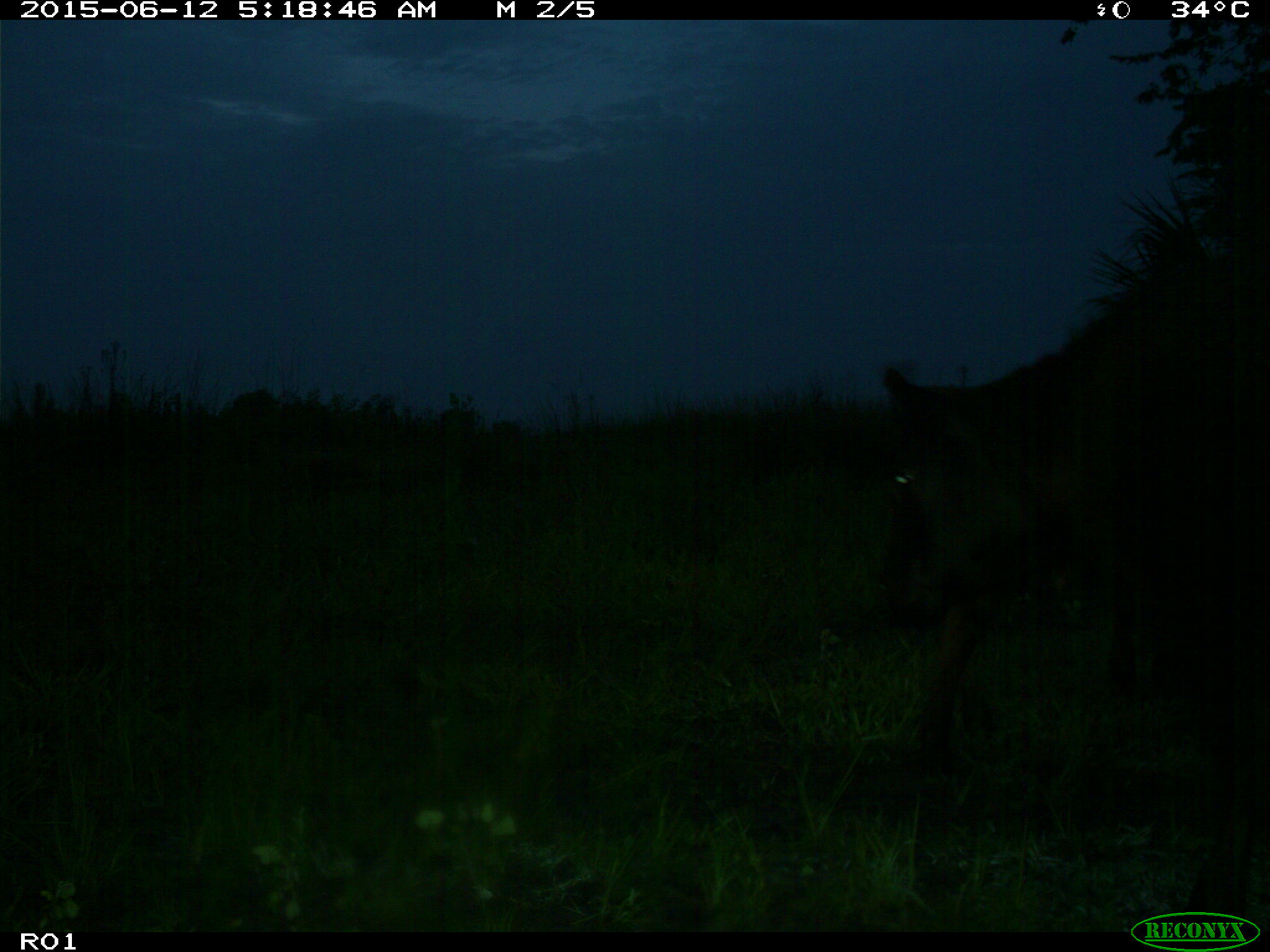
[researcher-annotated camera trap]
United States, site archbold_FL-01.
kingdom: Animalia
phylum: Chordata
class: Mammalia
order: Artiodactyla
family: Bovidae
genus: Bos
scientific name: Bos taurus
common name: domestic cow